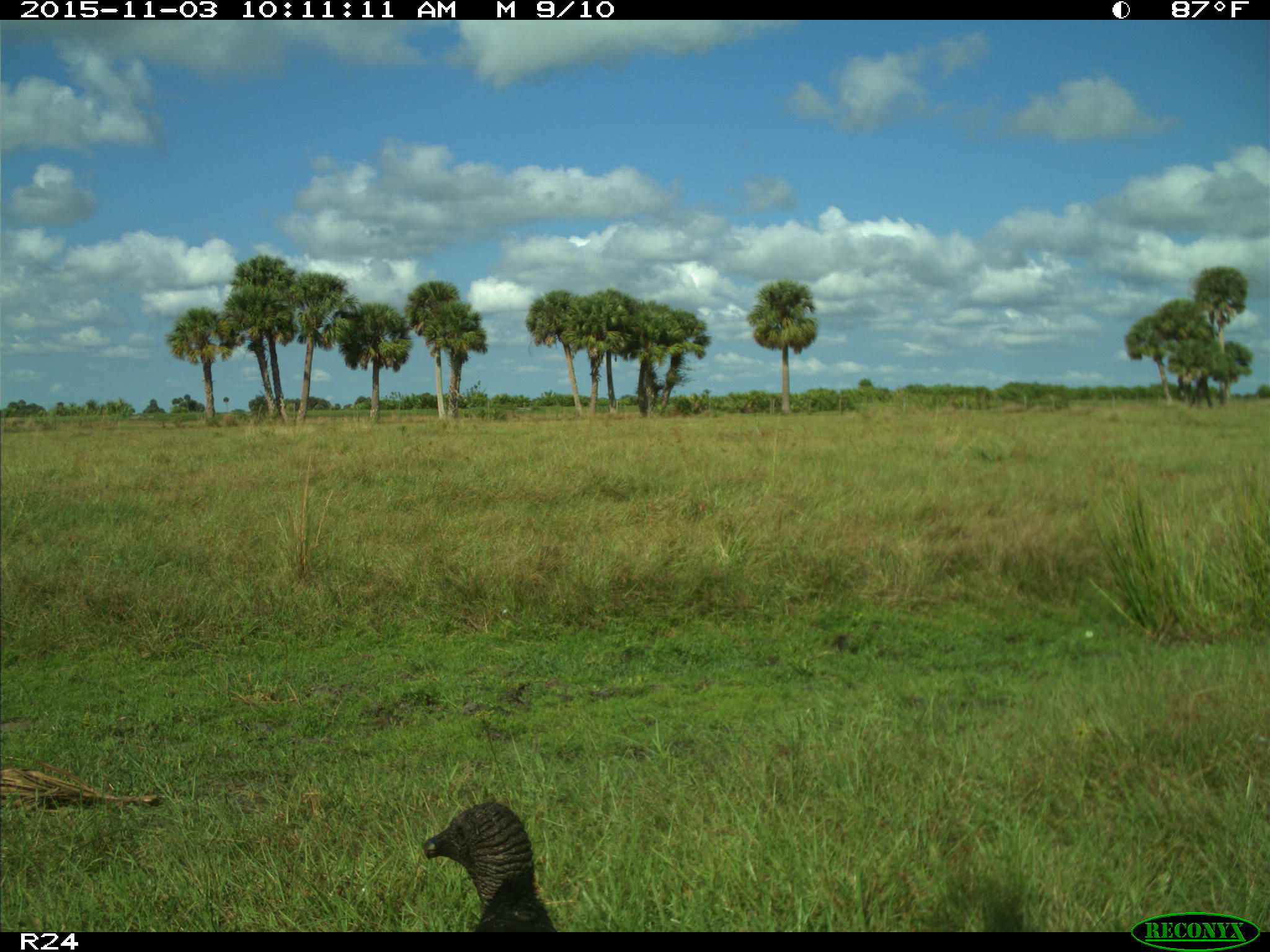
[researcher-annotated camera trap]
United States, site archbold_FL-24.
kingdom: Animalia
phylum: Chordata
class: Aves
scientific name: Aves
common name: birds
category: unidentified bird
Unidentified bird (birds) (Aves).